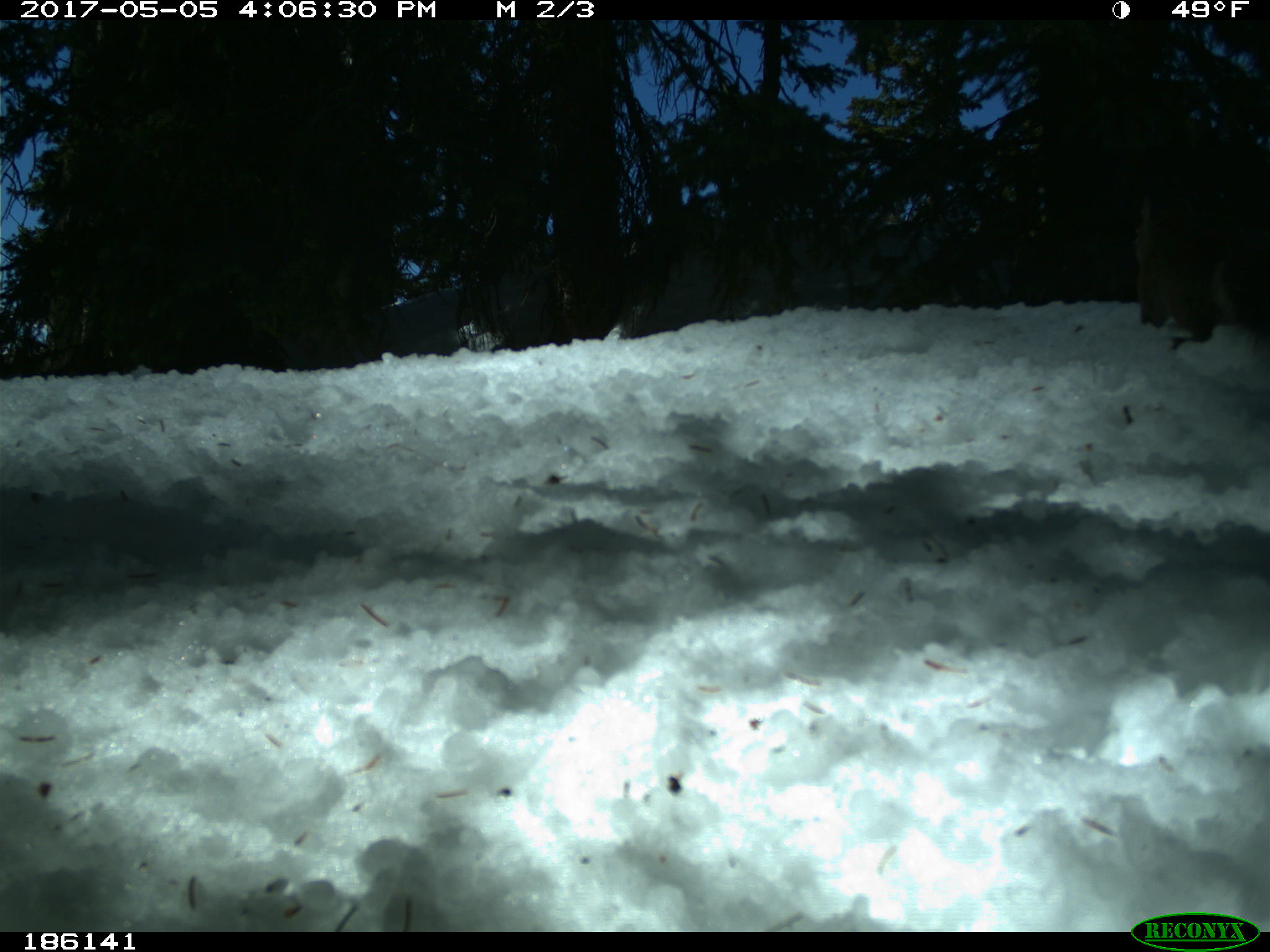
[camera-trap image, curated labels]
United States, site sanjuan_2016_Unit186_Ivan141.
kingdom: Animalia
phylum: Chordata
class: Mammalia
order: Rodentia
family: Sciuridae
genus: Tamiasciurus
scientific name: Tamiasciurus hudsonicus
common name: american red squirrel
Tamiasciurus hudsonicus (american red squirrel).